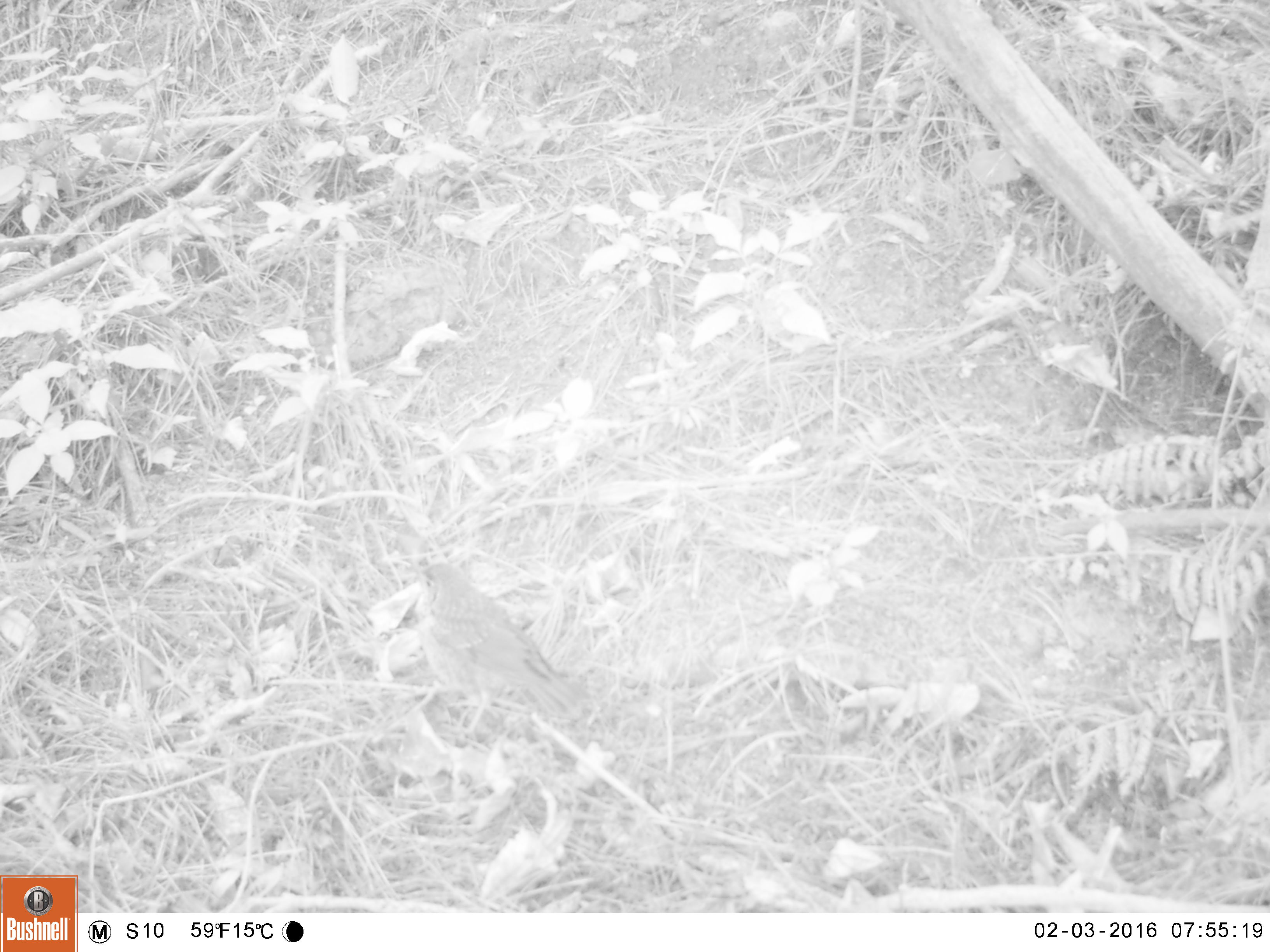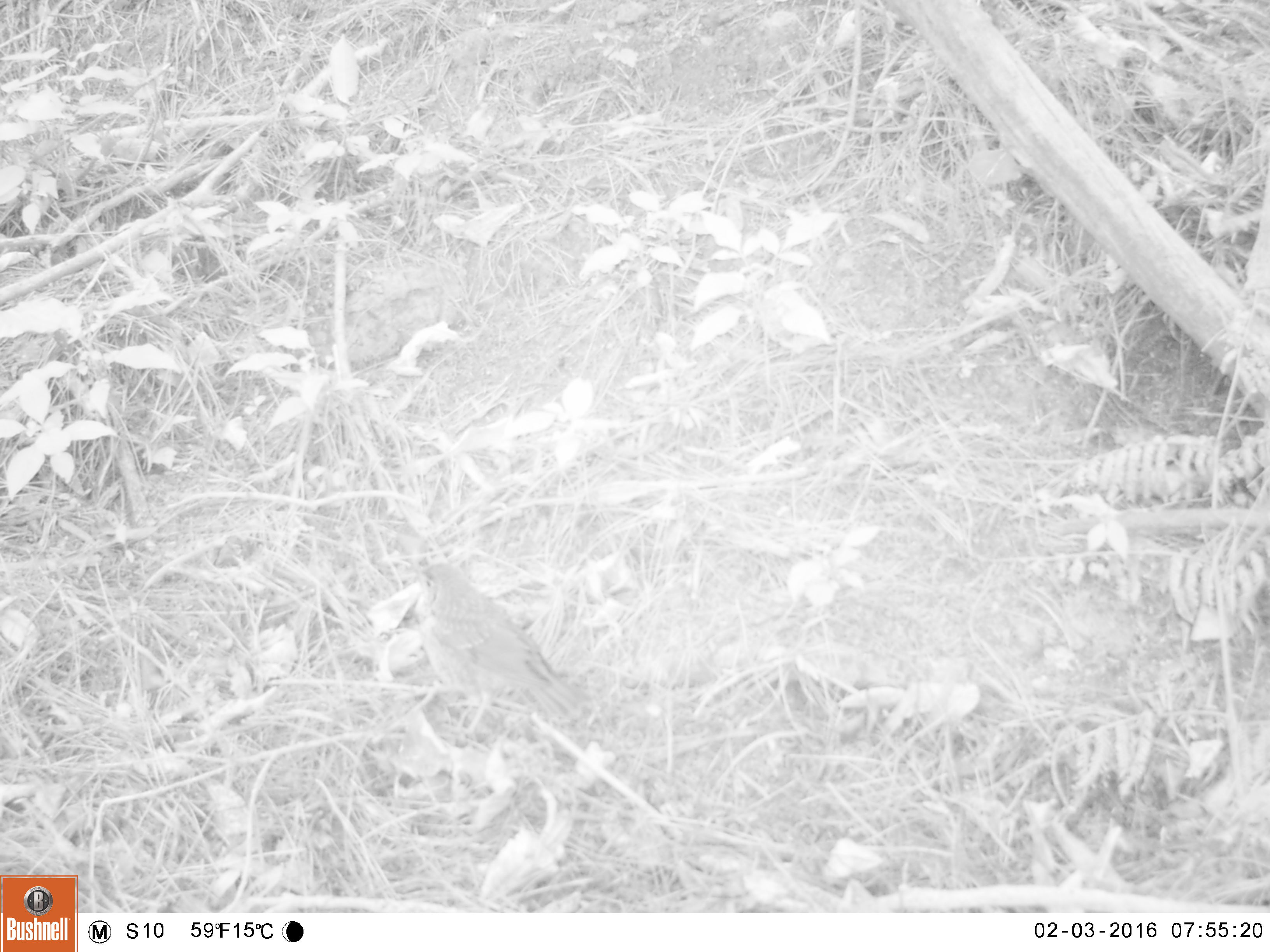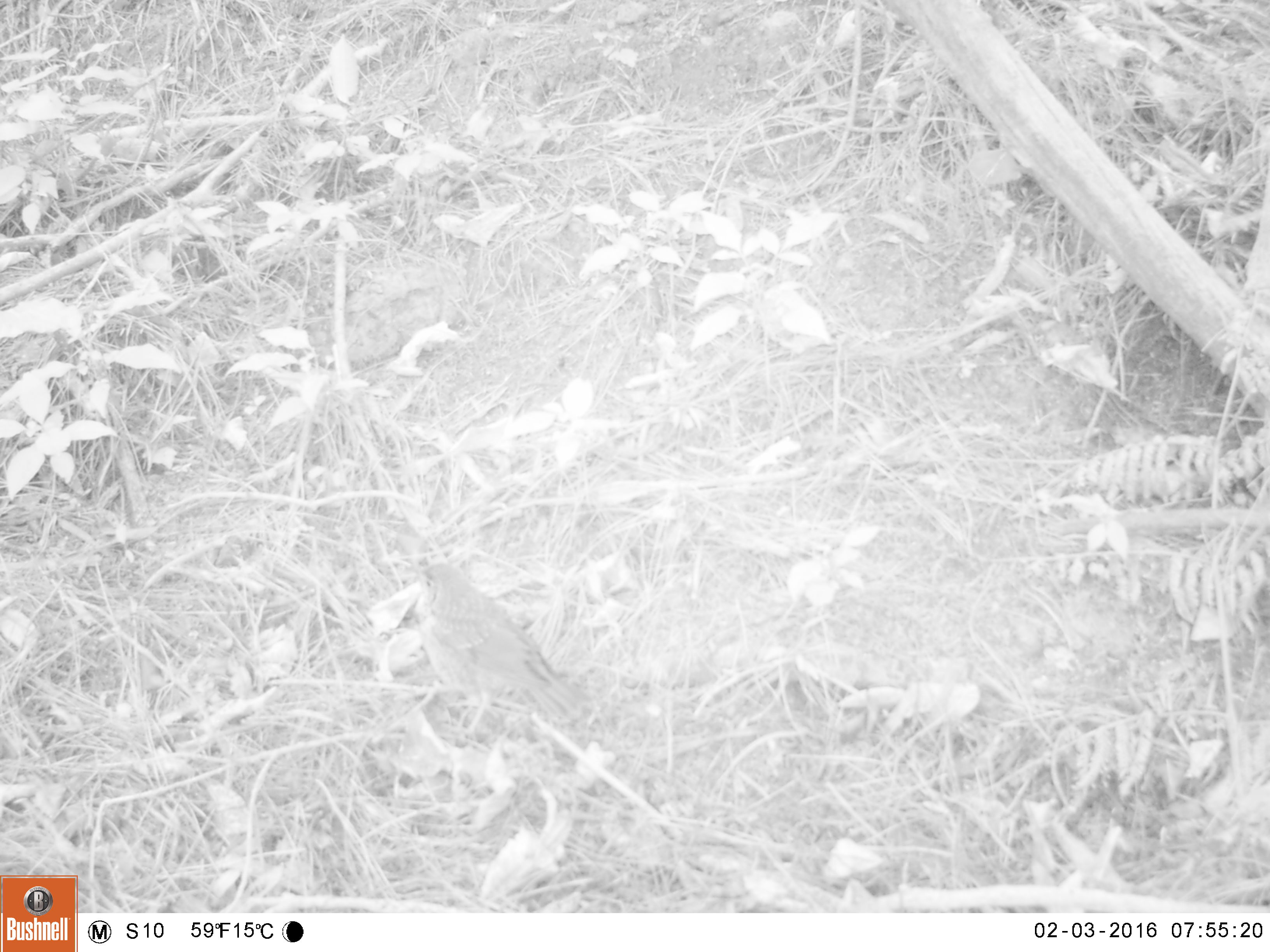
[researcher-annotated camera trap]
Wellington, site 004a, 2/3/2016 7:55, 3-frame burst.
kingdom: Animalia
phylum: Chordata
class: Aves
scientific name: Aves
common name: bird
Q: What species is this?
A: Bird (Aves).